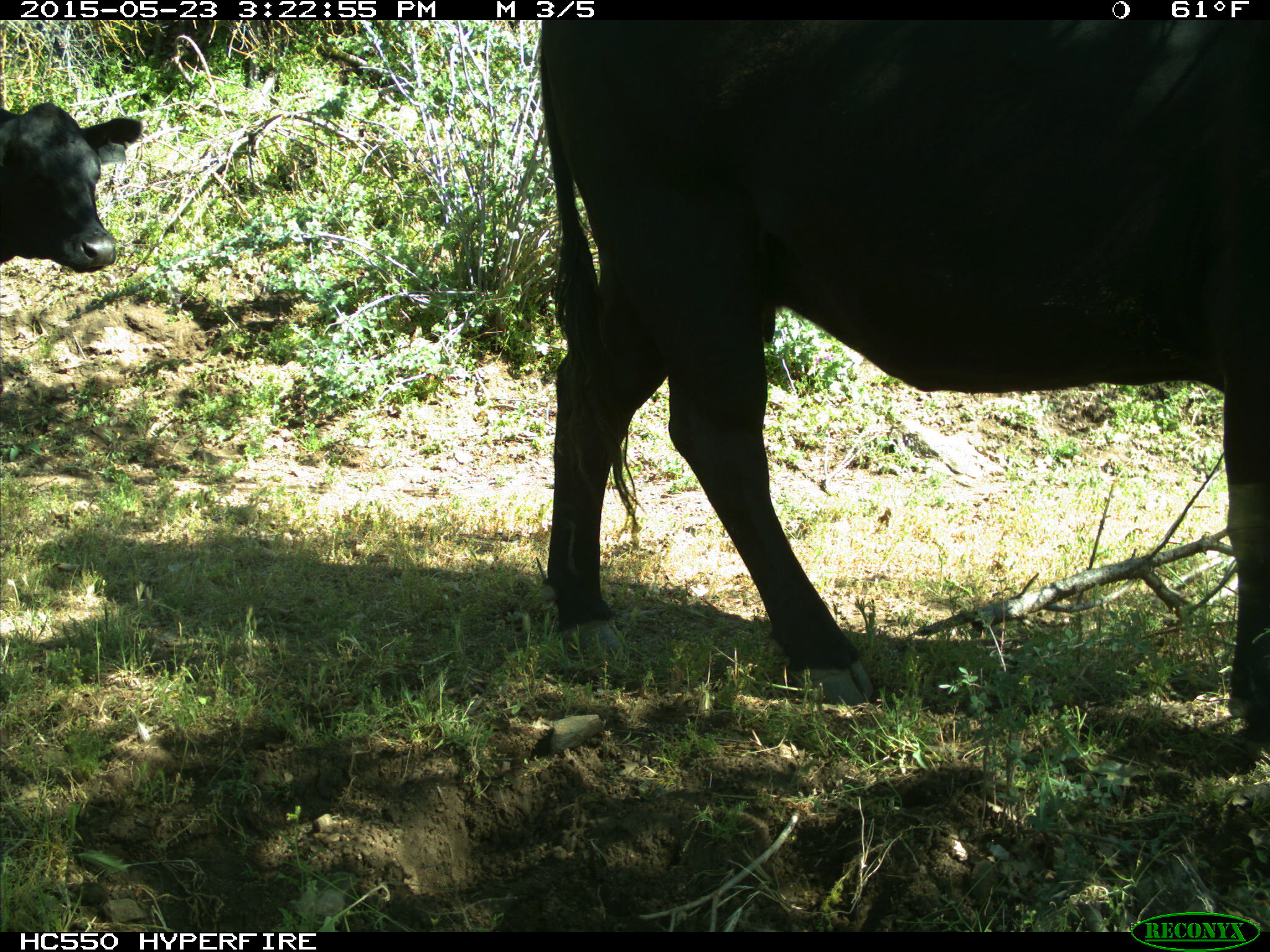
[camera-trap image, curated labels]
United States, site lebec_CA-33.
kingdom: Animalia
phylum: Chordata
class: Mammalia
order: Artiodactyla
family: Bovidae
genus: Bos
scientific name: Bos taurus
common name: domestic cow